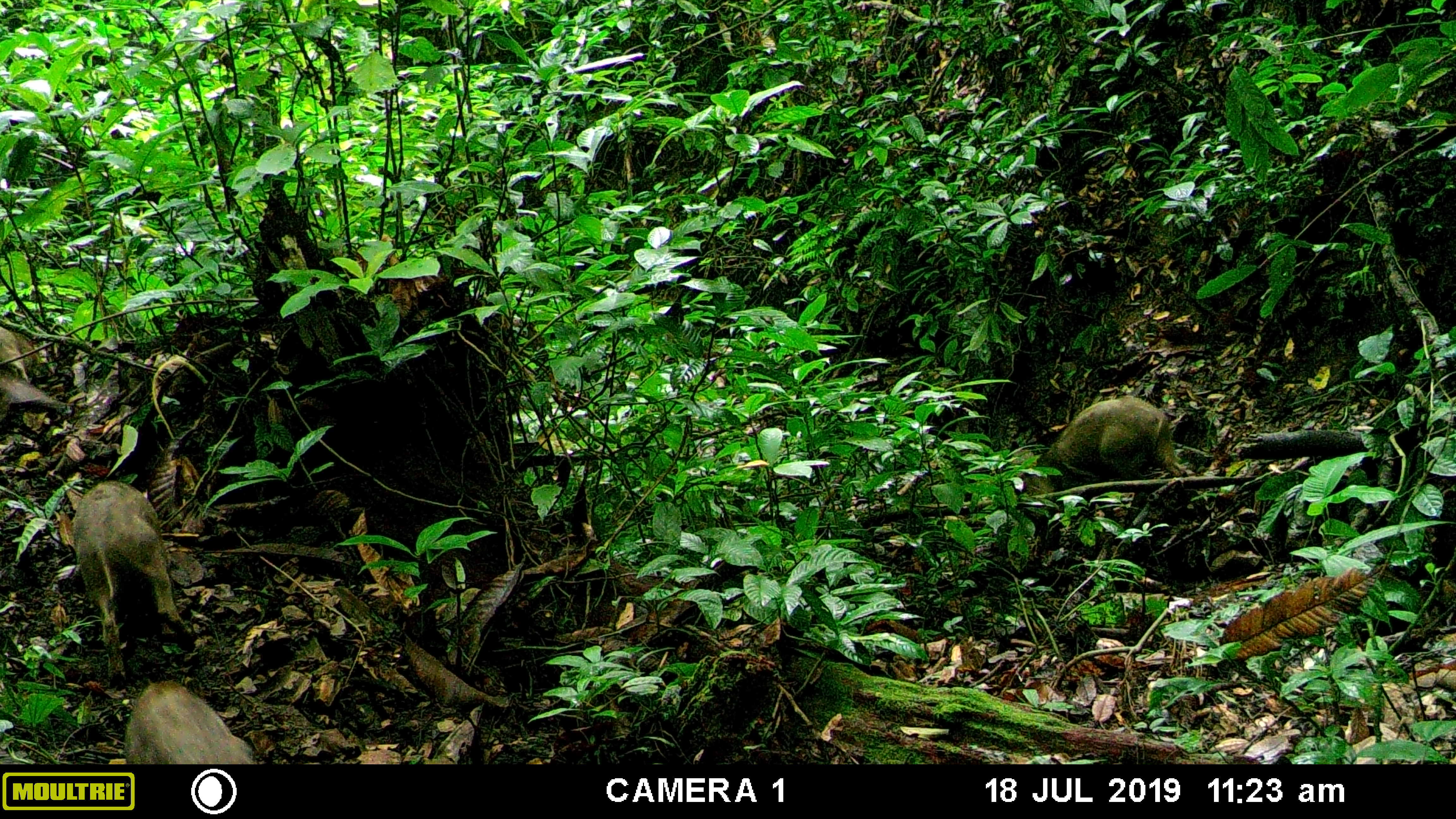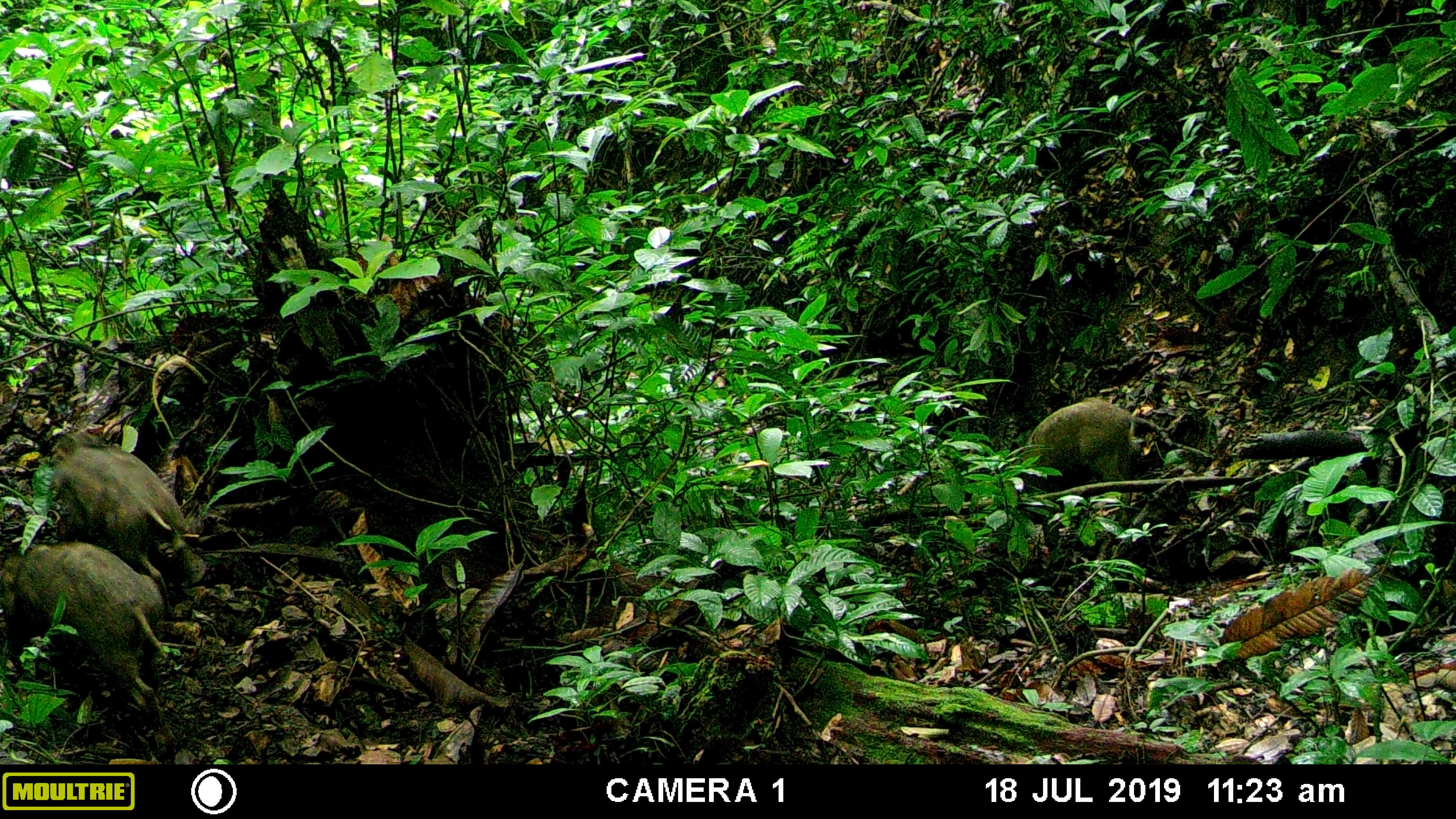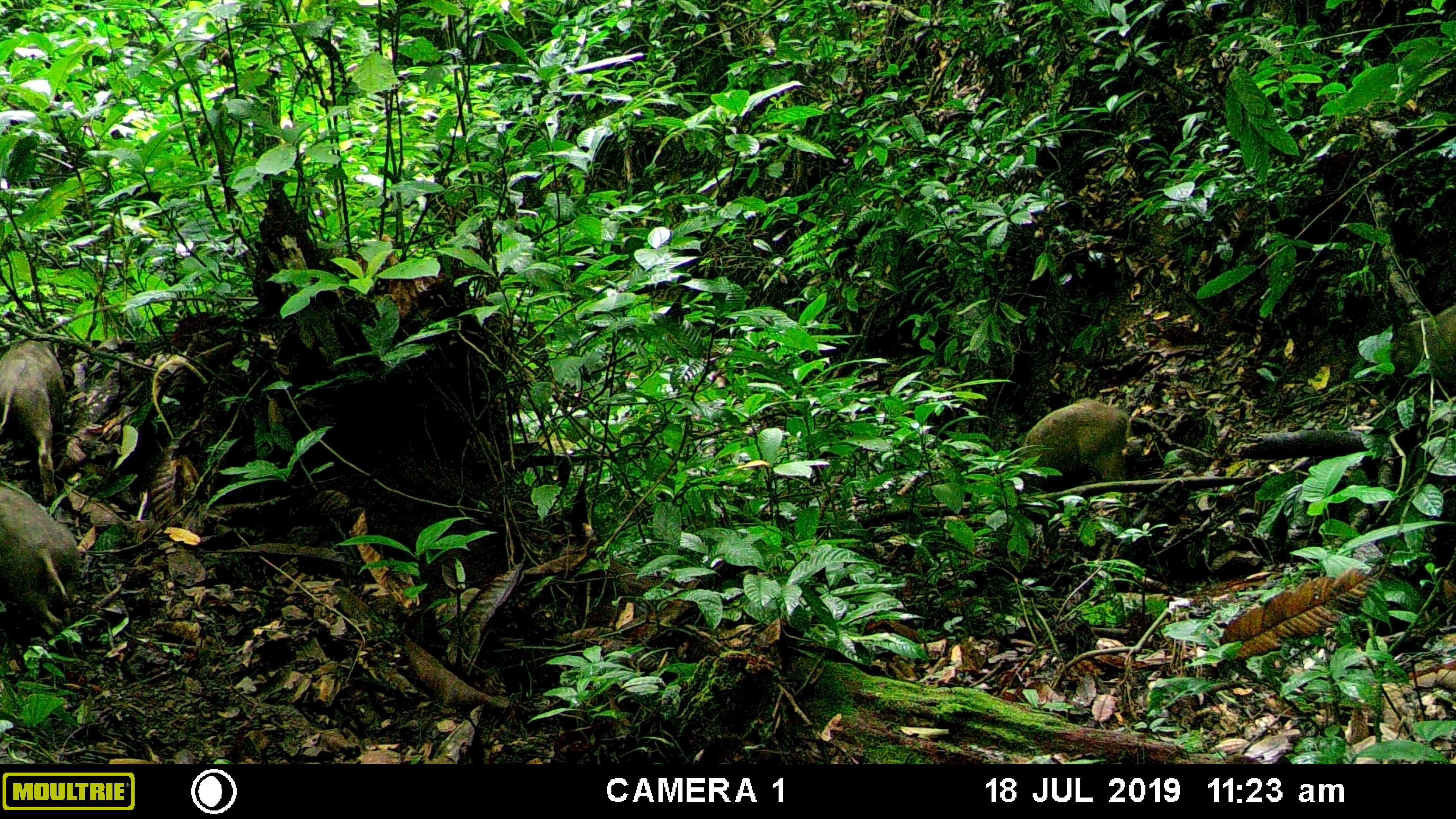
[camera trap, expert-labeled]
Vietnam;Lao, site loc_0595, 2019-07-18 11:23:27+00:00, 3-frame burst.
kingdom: Animalia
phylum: Chordata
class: Mammalia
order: Artiodactyla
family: Suidae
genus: Sus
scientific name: Sus scrofa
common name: eurasian wild pig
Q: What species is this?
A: Eurasian wild pig (Sus scrofa).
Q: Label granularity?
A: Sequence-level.